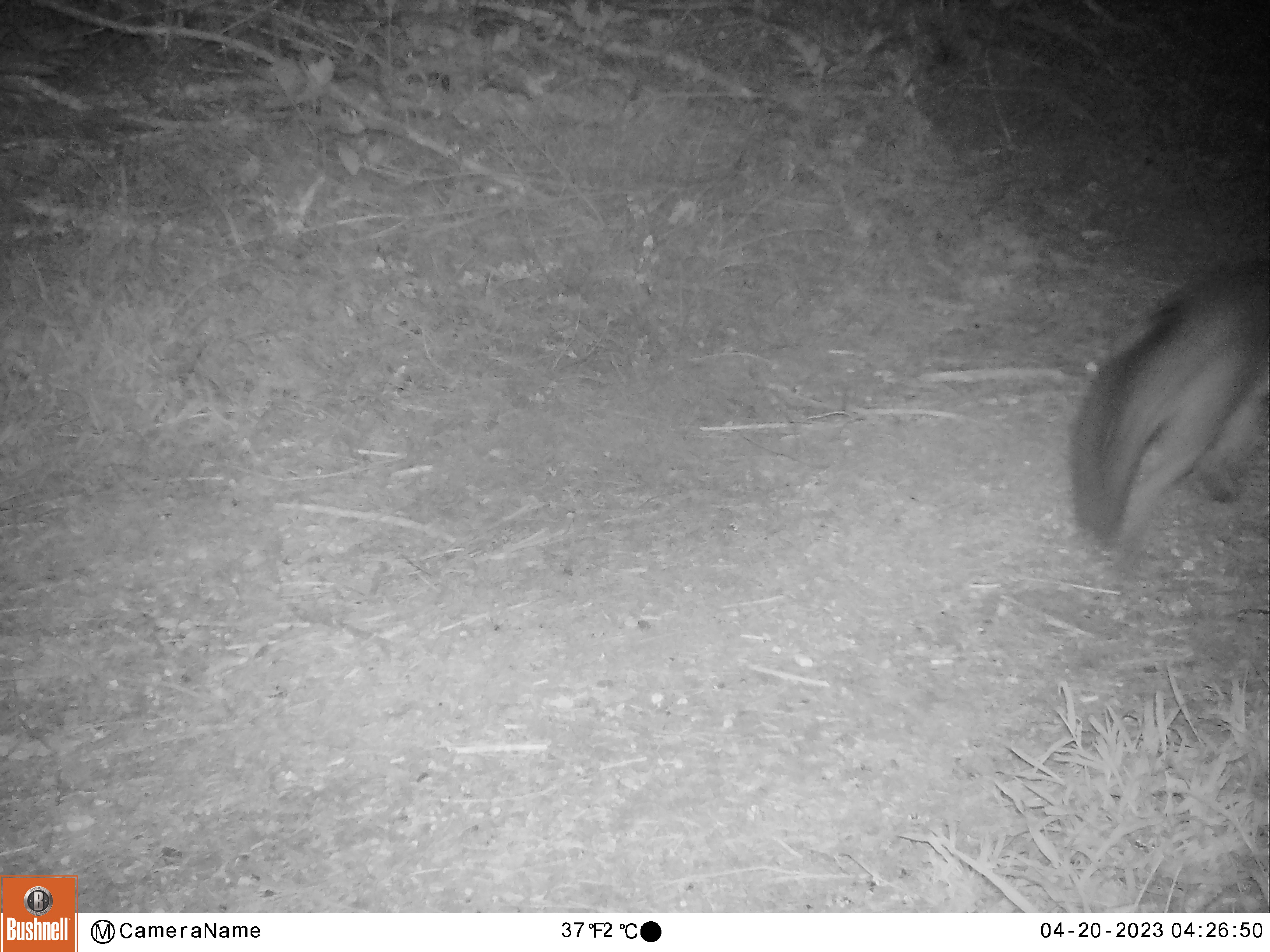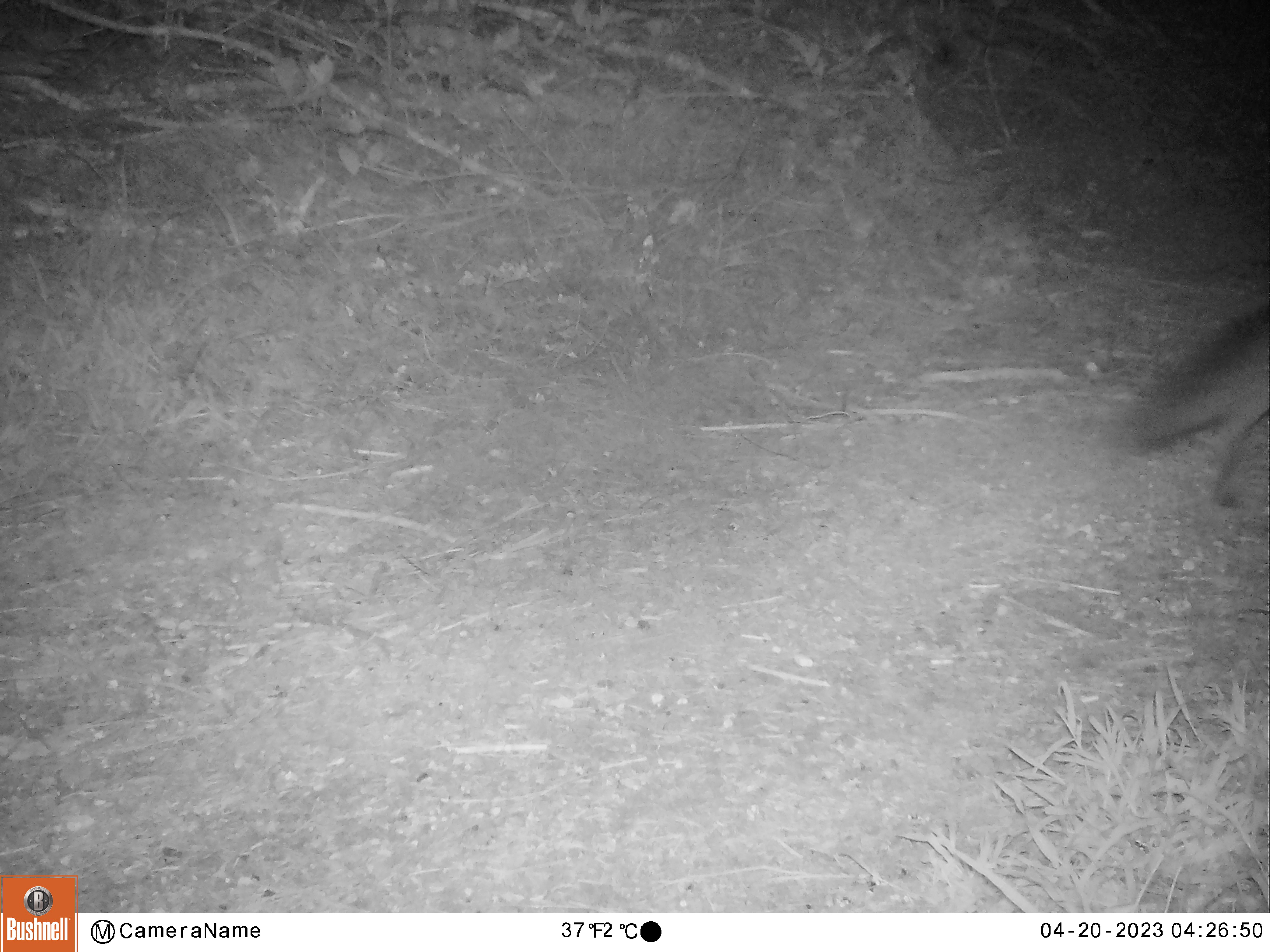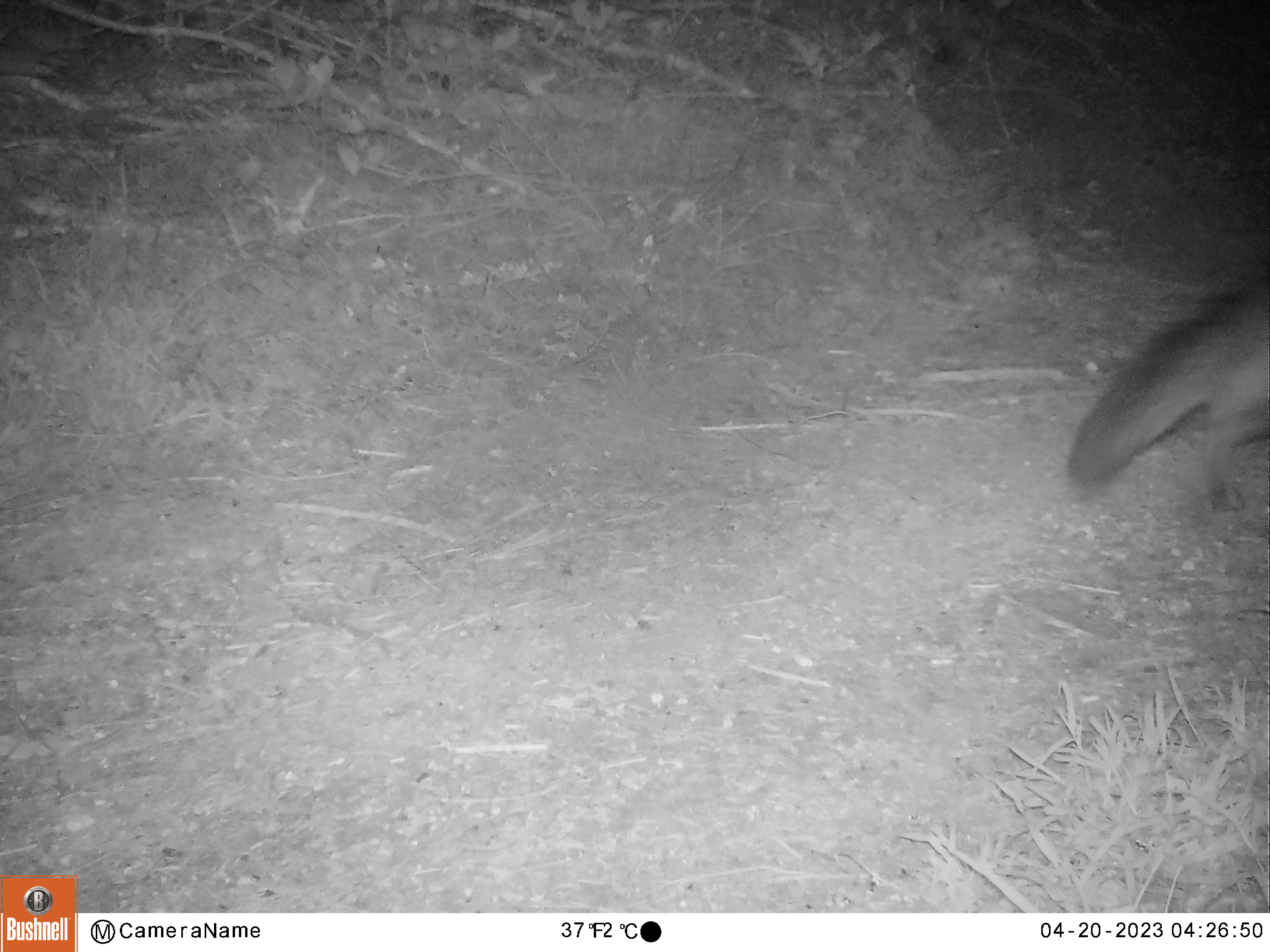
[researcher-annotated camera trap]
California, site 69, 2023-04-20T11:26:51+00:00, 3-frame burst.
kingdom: Animalia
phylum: Chordata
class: Mammalia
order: Carnivora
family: Canidae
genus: Urocyon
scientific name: Urocyon cinereoargenteus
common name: gray fox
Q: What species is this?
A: Gray fox (Urocyon cinereoargenteus).